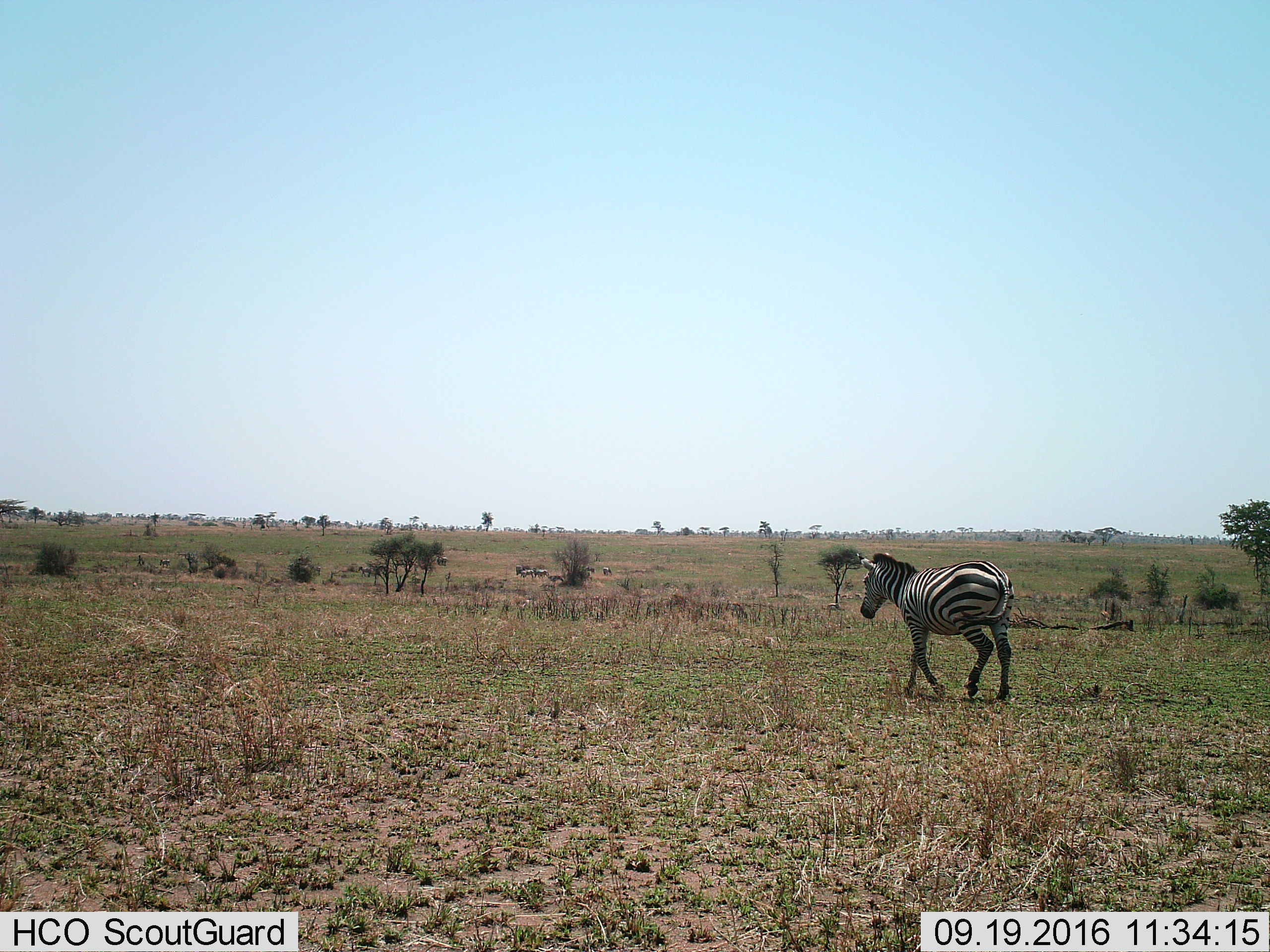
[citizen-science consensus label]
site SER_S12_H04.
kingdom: Animalia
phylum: Chordata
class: Mammalia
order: Perissodactyla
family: Equidae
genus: Equus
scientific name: Equus quagga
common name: plains zebra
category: zebraplains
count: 1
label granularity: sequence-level